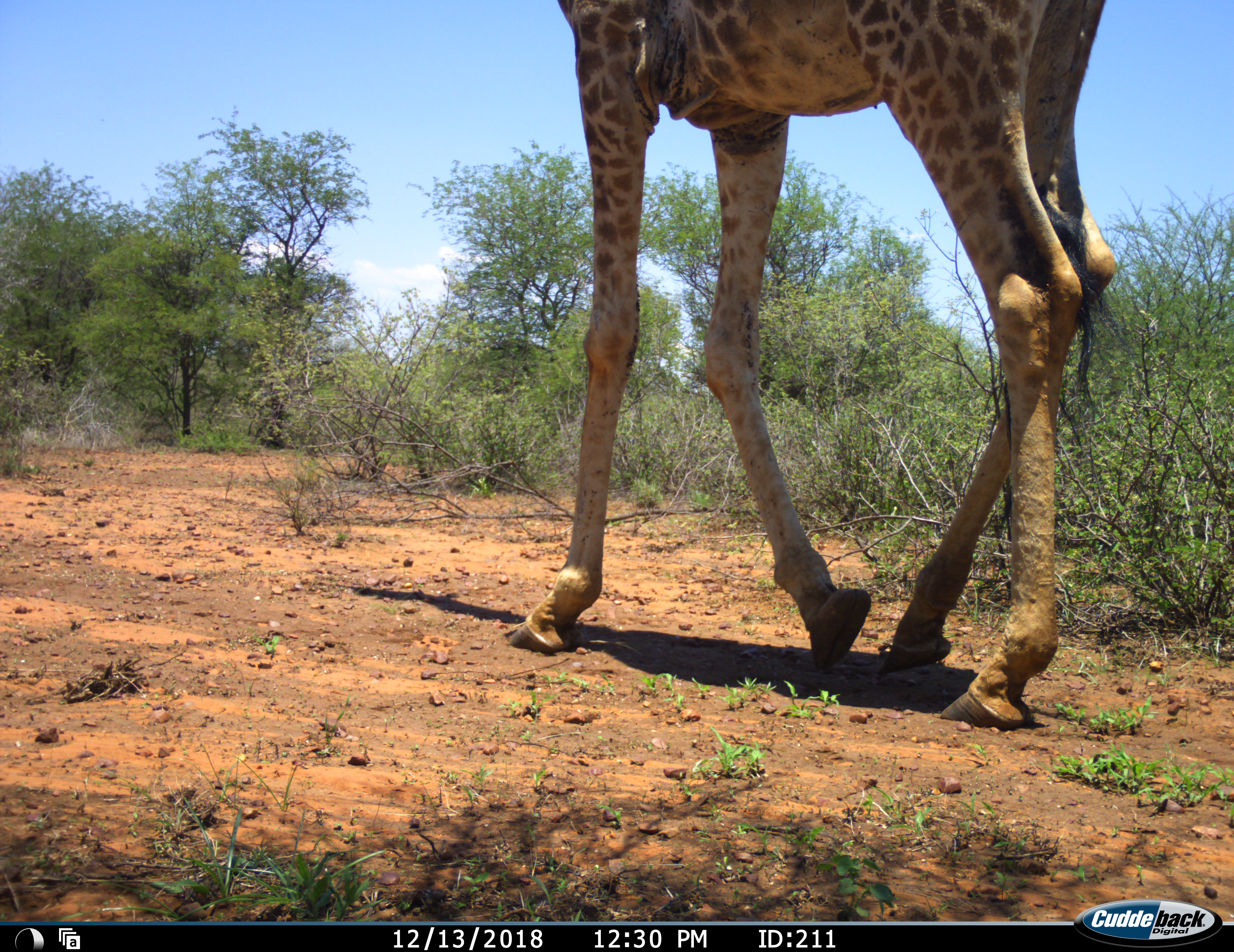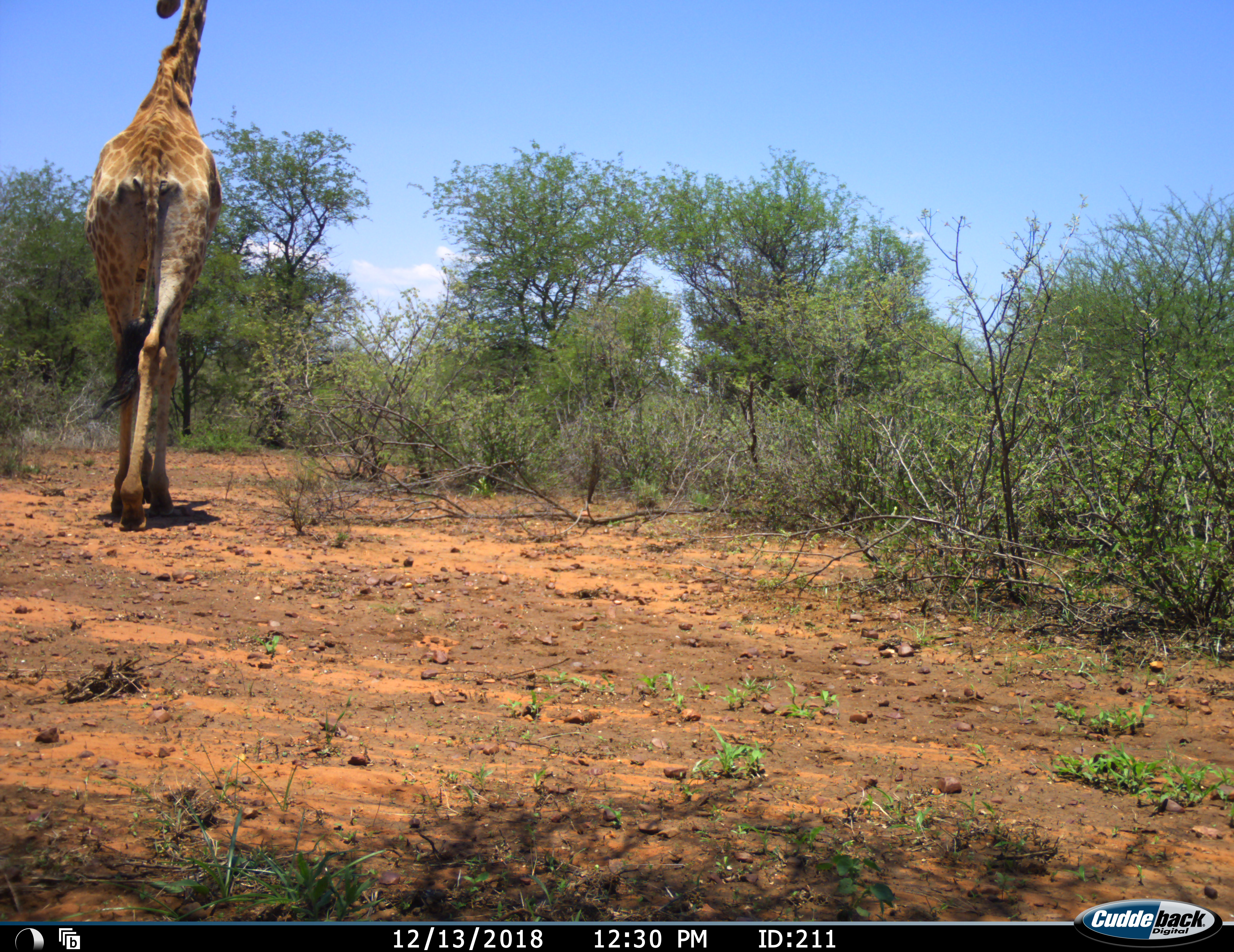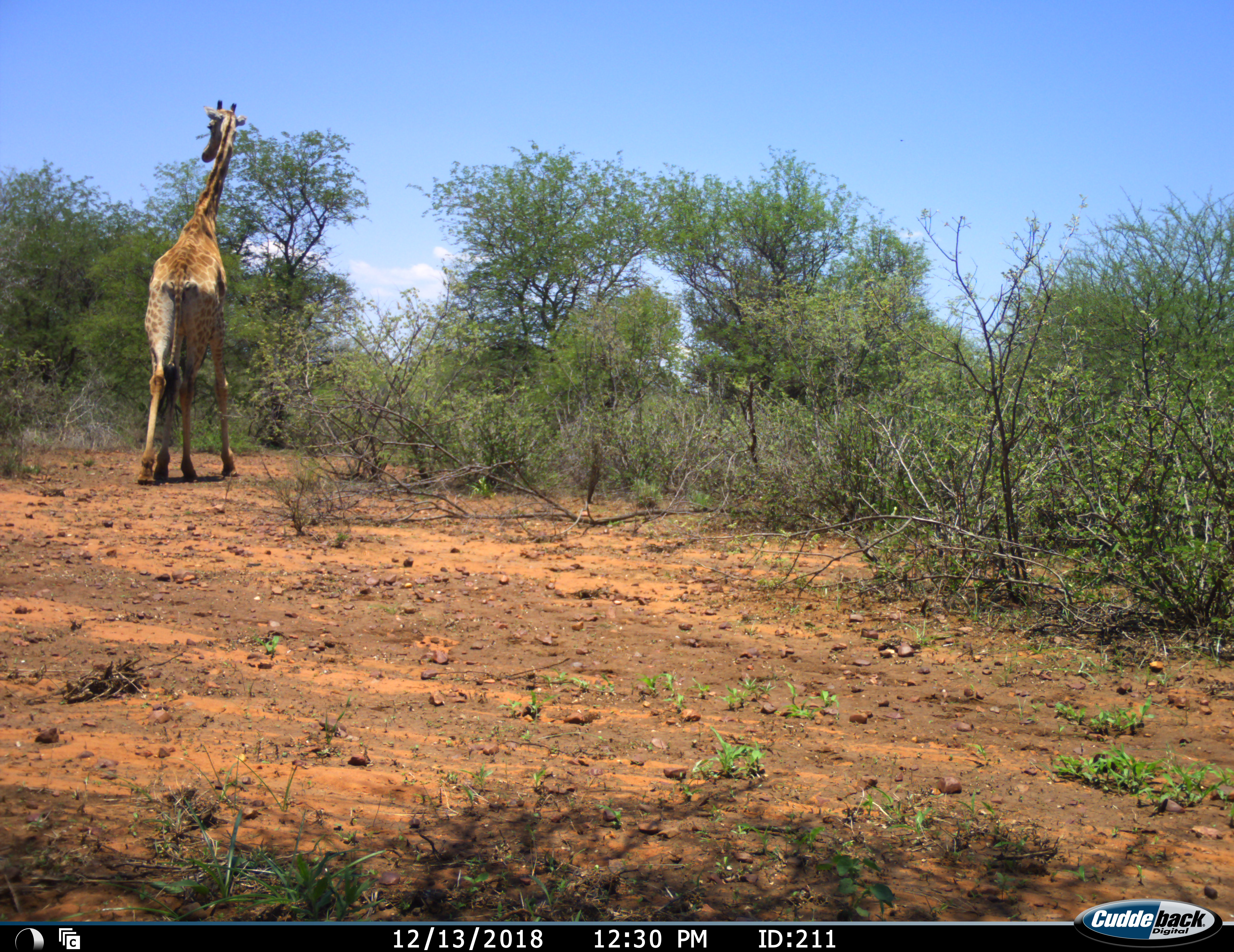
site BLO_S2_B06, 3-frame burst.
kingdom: Animalia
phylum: Chordata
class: Mammalia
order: Artiodactyla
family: Giraffidae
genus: Giraffa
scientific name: Giraffa camelopardalis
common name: giraffe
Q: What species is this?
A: Giraffe (Giraffa camelopardalis).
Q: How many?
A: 1.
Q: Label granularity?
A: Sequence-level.